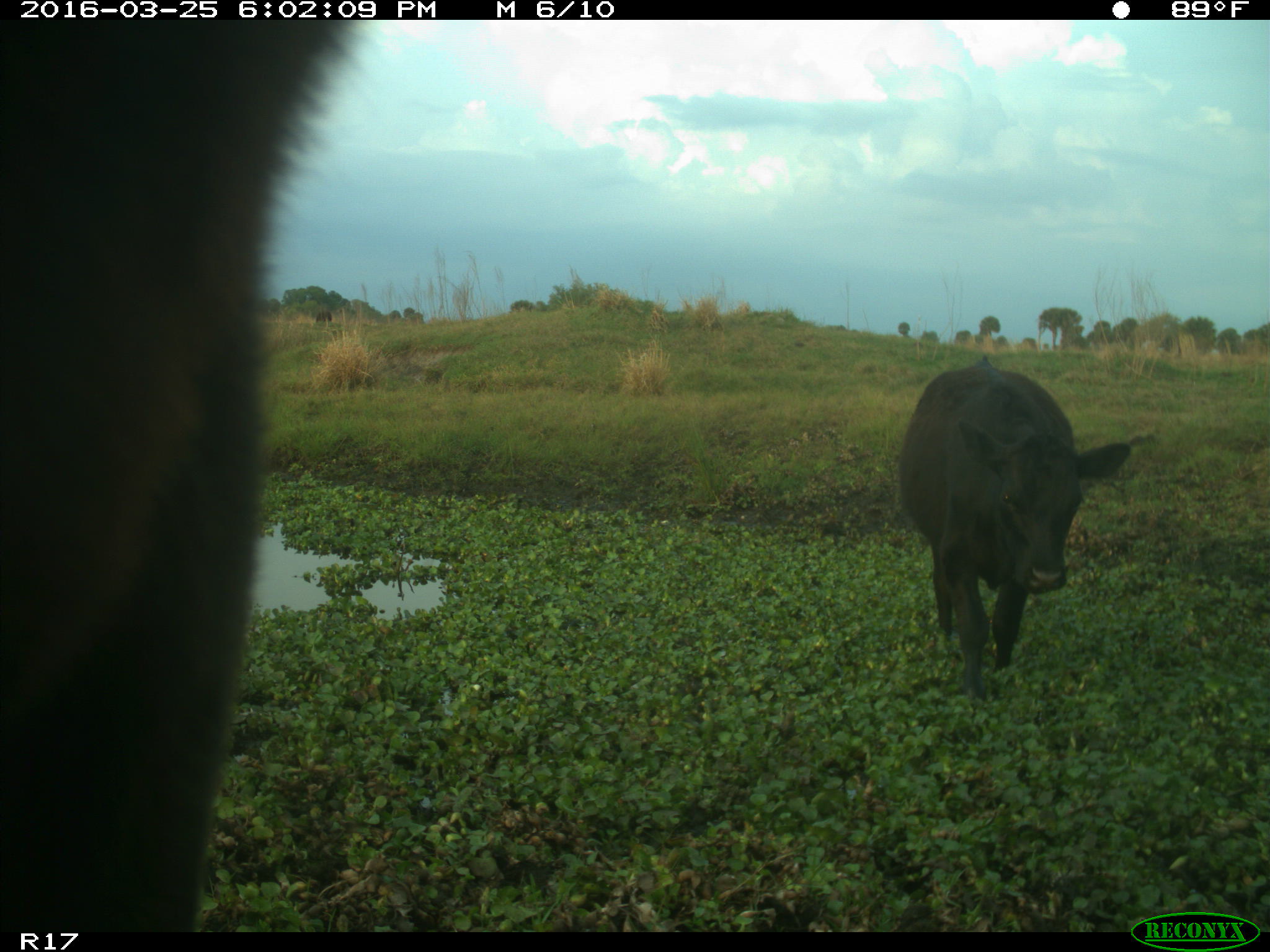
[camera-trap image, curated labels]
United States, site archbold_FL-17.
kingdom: Animalia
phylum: Chordata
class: Mammalia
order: Artiodactyla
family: Bovidae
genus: Bos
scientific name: Bos taurus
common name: domestic cow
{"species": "Bos taurus (domestic cow)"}